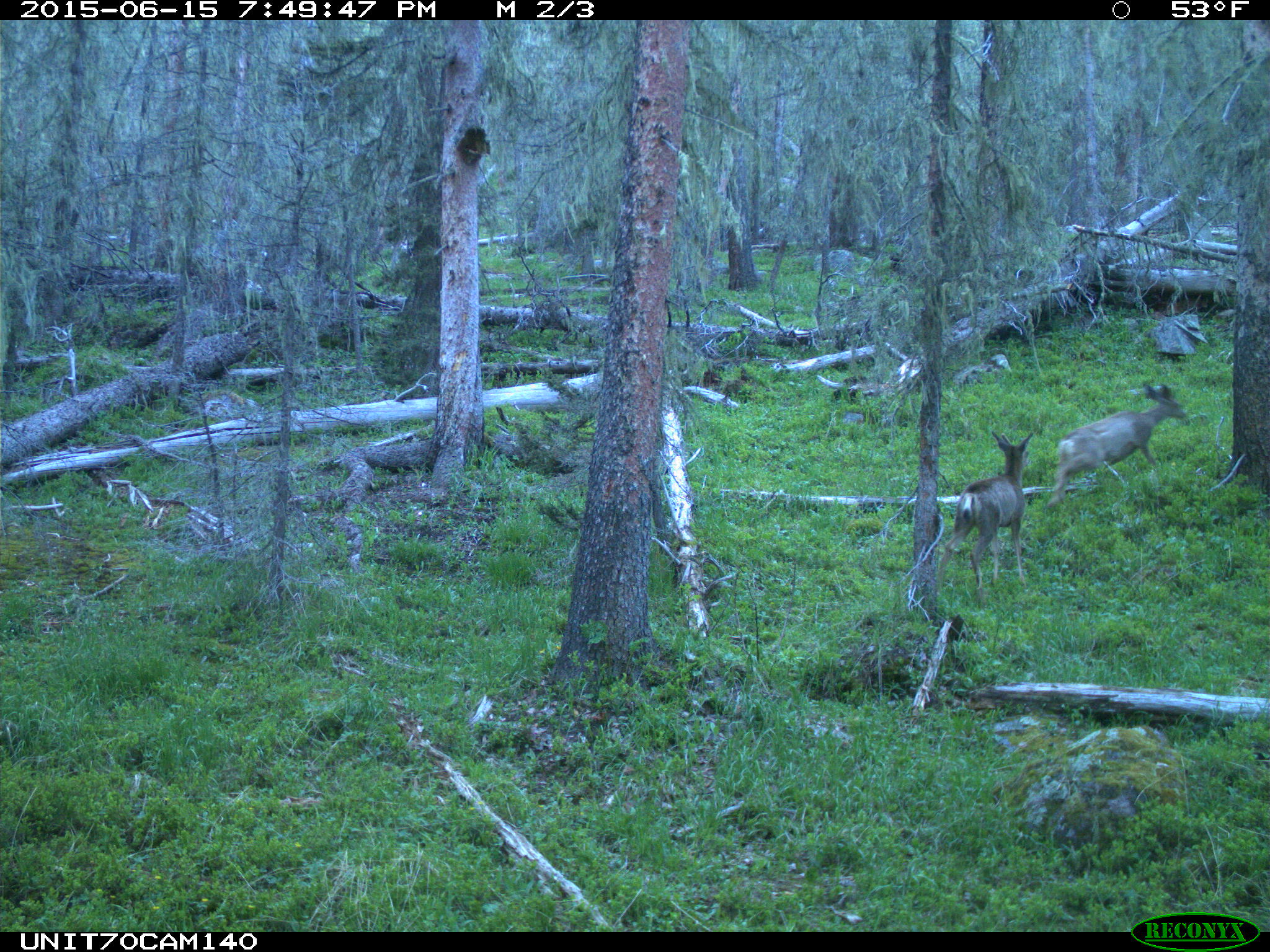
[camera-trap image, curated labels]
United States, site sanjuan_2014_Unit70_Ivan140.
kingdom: Animalia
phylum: Chordata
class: Mammalia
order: Artiodactyla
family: Cervidae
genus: Odocoileus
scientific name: Odocoileus hemionus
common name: mule deer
Odocoileus hemionus (mule deer).